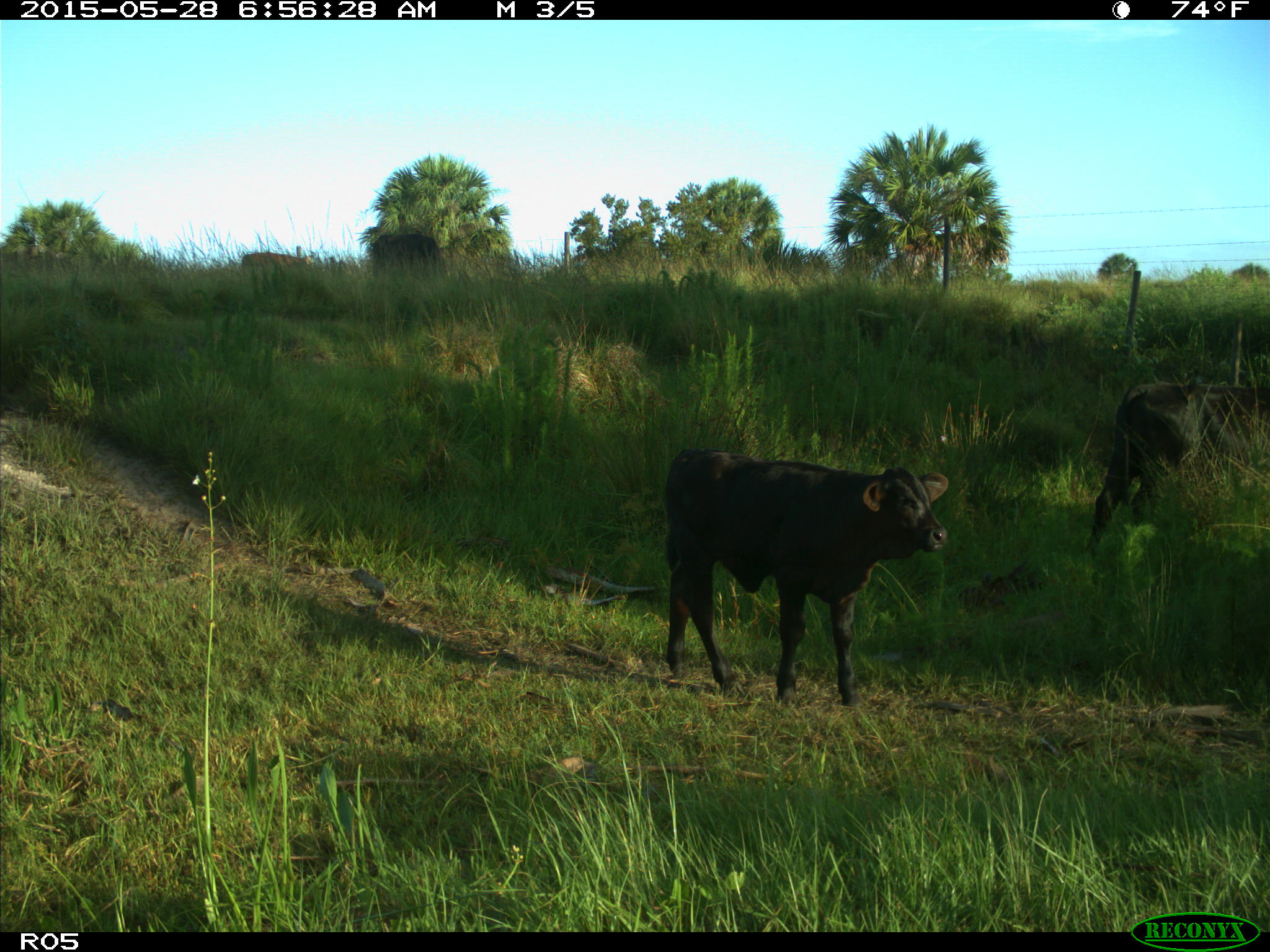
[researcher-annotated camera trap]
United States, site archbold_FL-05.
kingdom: Animalia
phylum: Chordata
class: Mammalia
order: Artiodactyla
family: Bovidae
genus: Bos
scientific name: Bos taurus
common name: domestic cow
Bos taurus (domestic cow).